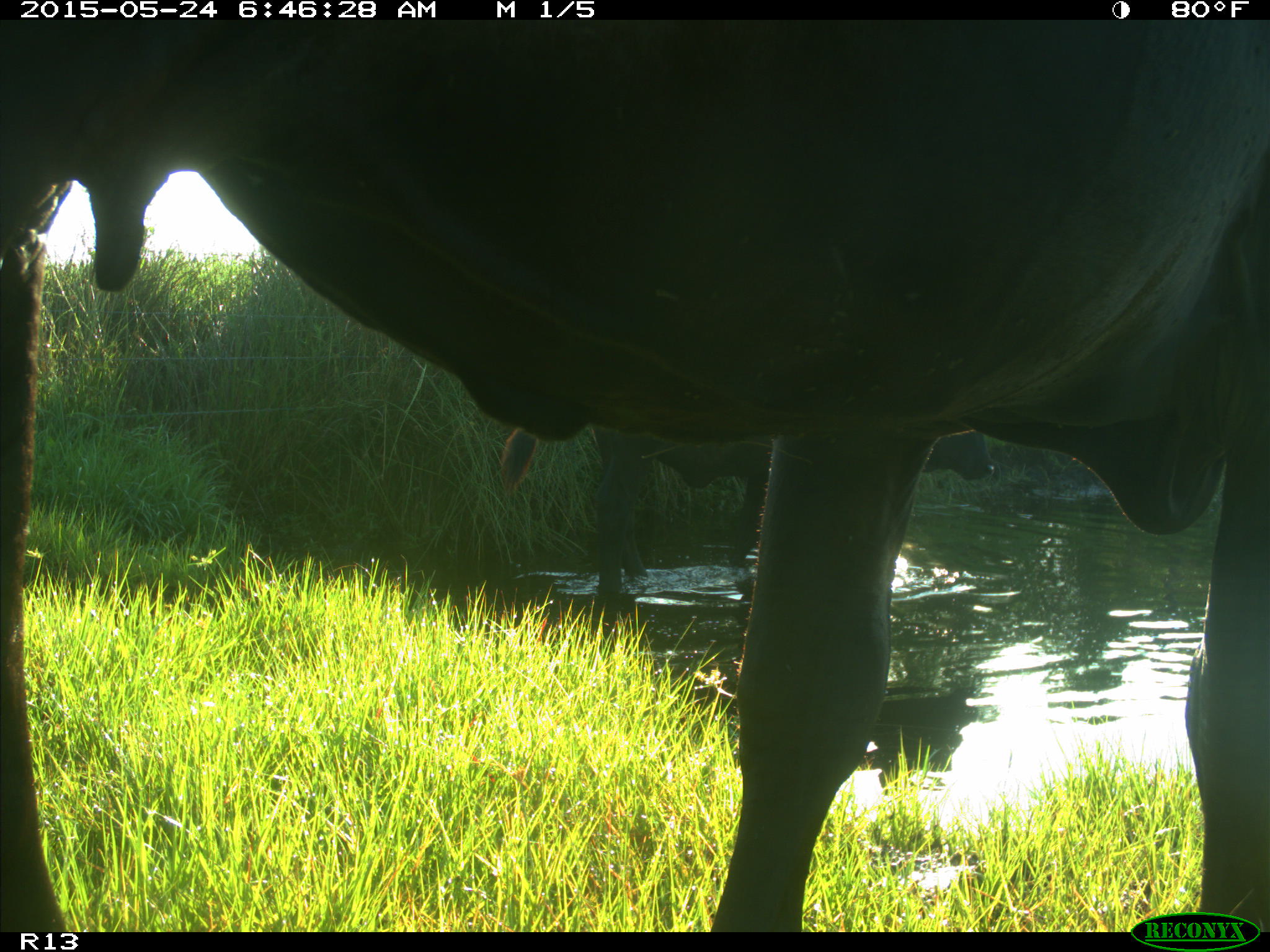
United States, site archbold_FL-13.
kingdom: Animalia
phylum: Chordata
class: Mammalia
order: Artiodactyla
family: Bovidae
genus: Bos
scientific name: Bos taurus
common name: domestic cow